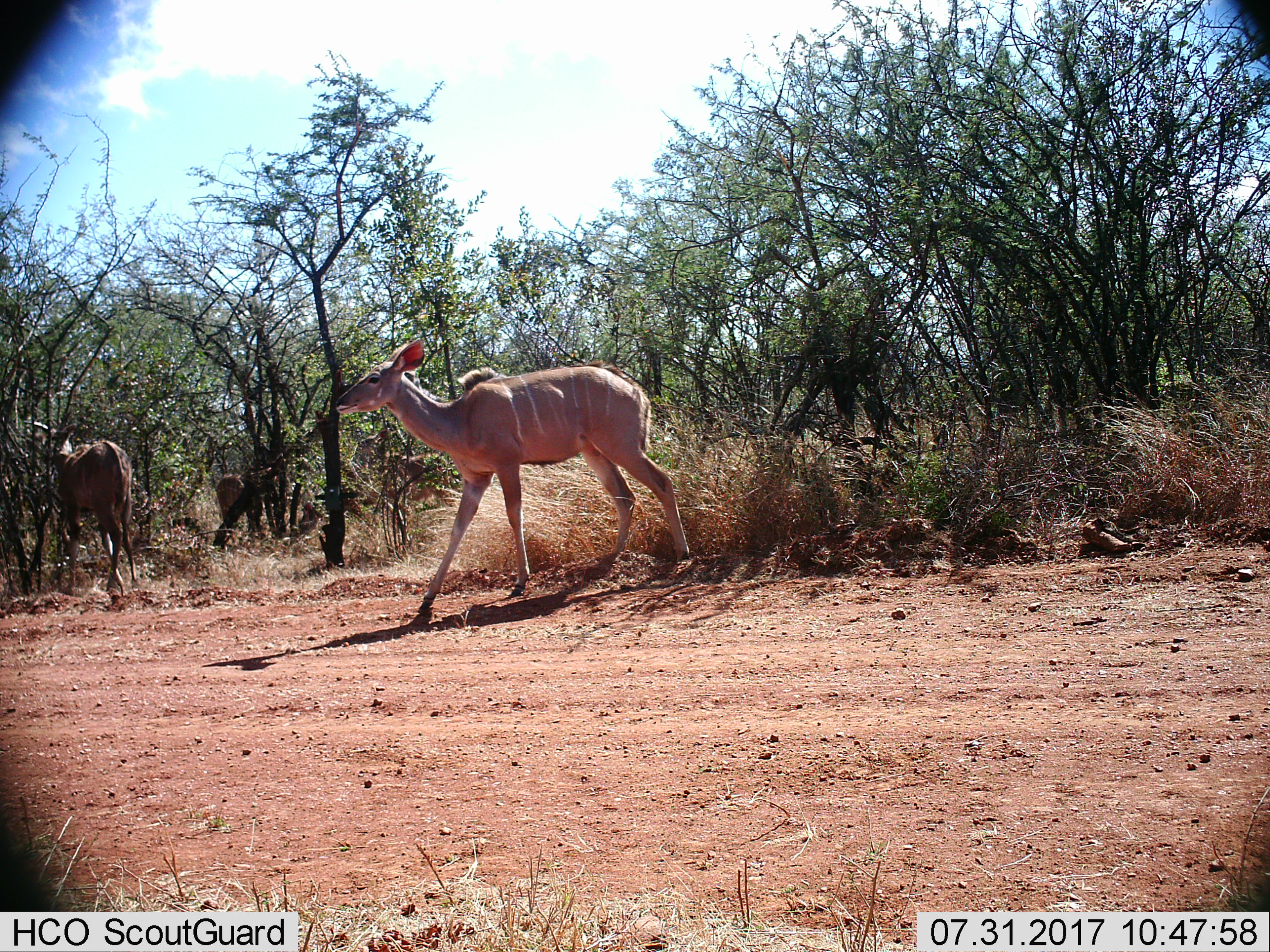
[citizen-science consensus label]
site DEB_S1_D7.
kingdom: Animalia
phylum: Chordata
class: Mammalia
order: Artiodactyla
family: Bovidae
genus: Tragelaphus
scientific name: Tragelaphus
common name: kudu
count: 3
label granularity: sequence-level